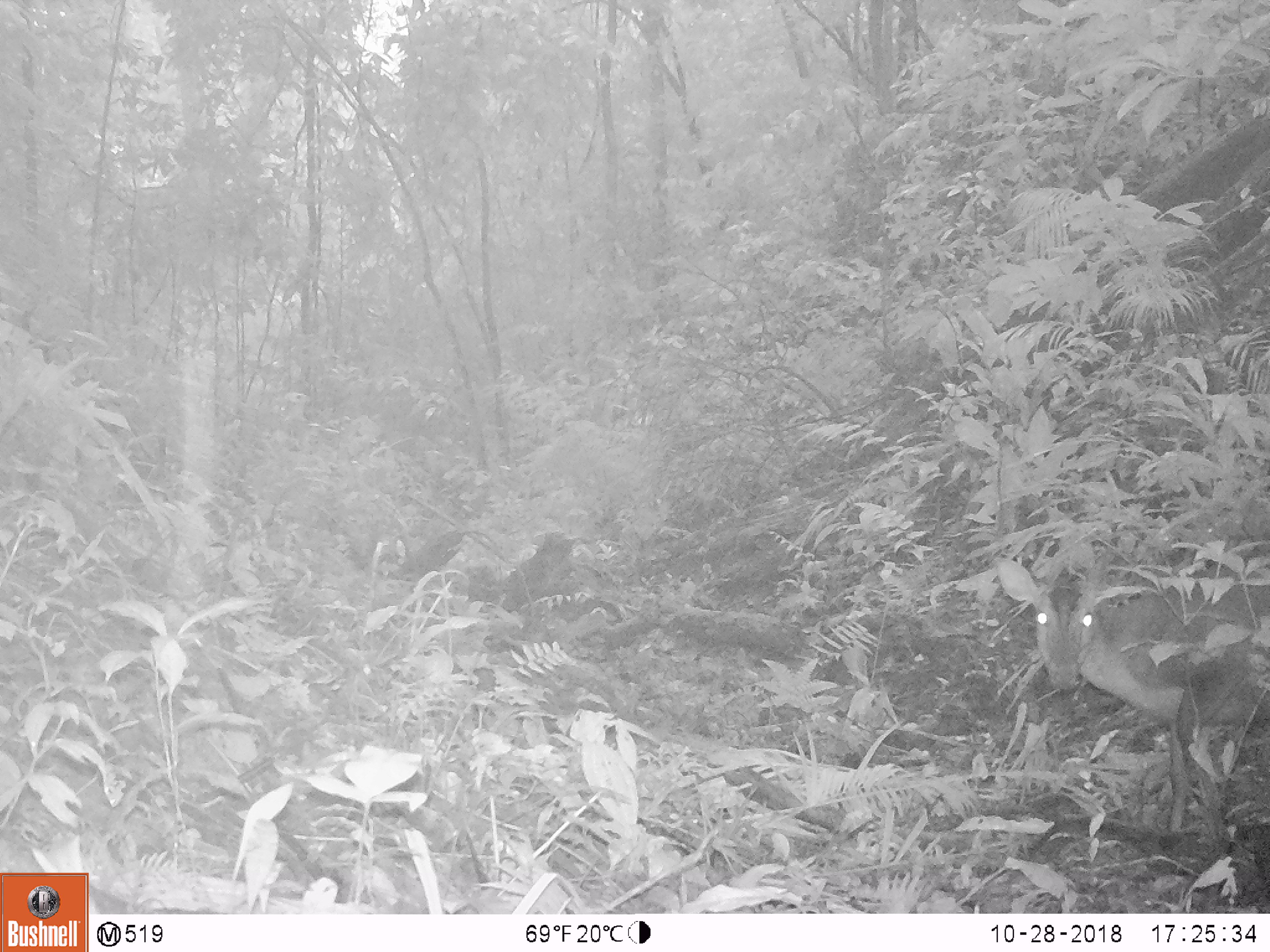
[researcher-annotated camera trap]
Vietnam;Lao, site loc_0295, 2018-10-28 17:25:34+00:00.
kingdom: Animalia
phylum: Chordata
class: Mammalia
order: Artiodactyla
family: Cervidae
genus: Muntiacus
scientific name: Muntiacus vuquangensis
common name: large-antlered muntjac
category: large antlered muntjac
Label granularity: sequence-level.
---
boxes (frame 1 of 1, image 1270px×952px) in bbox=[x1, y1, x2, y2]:
large antlered muntjac: bbox=[993, 556, 1267, 831]